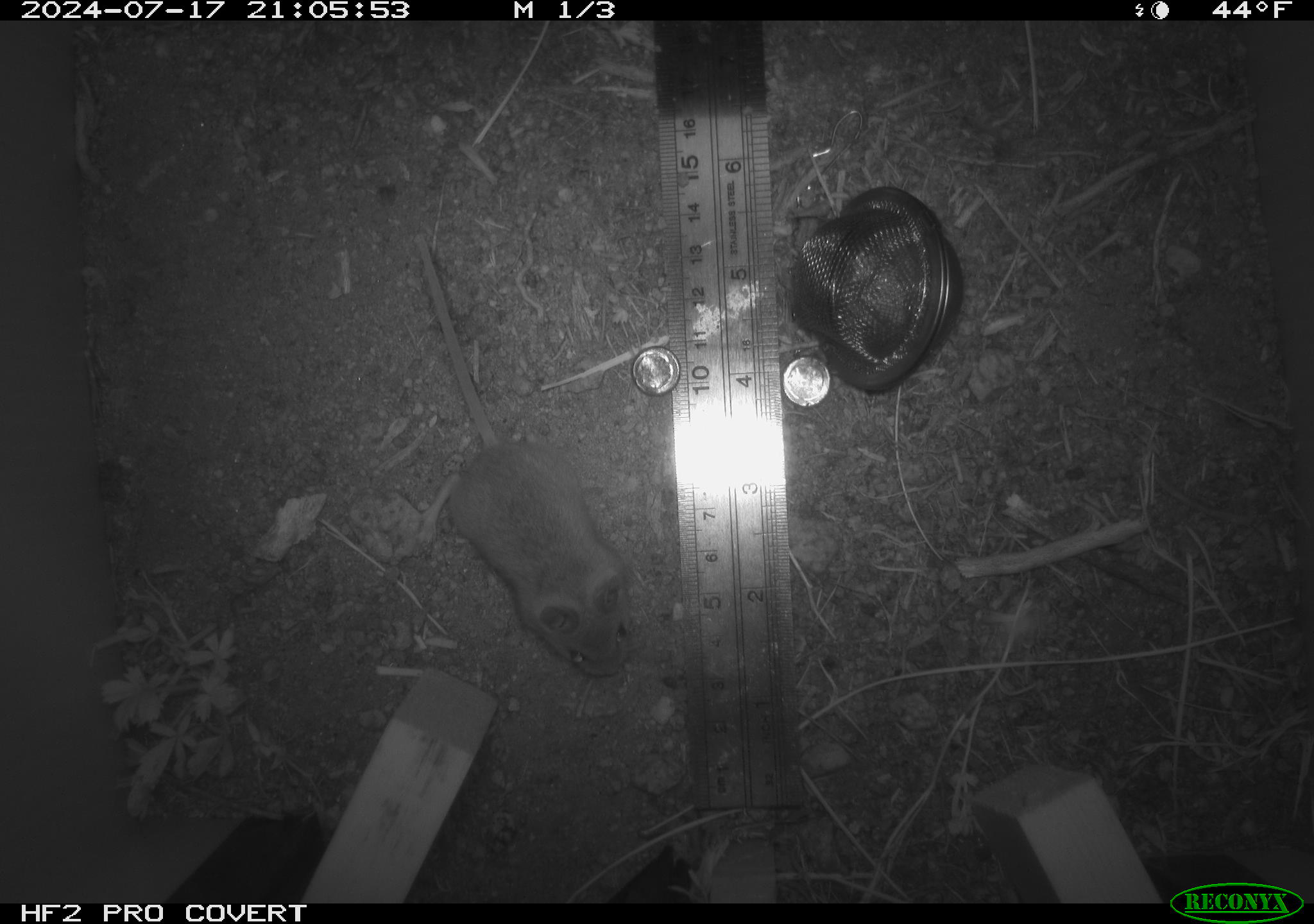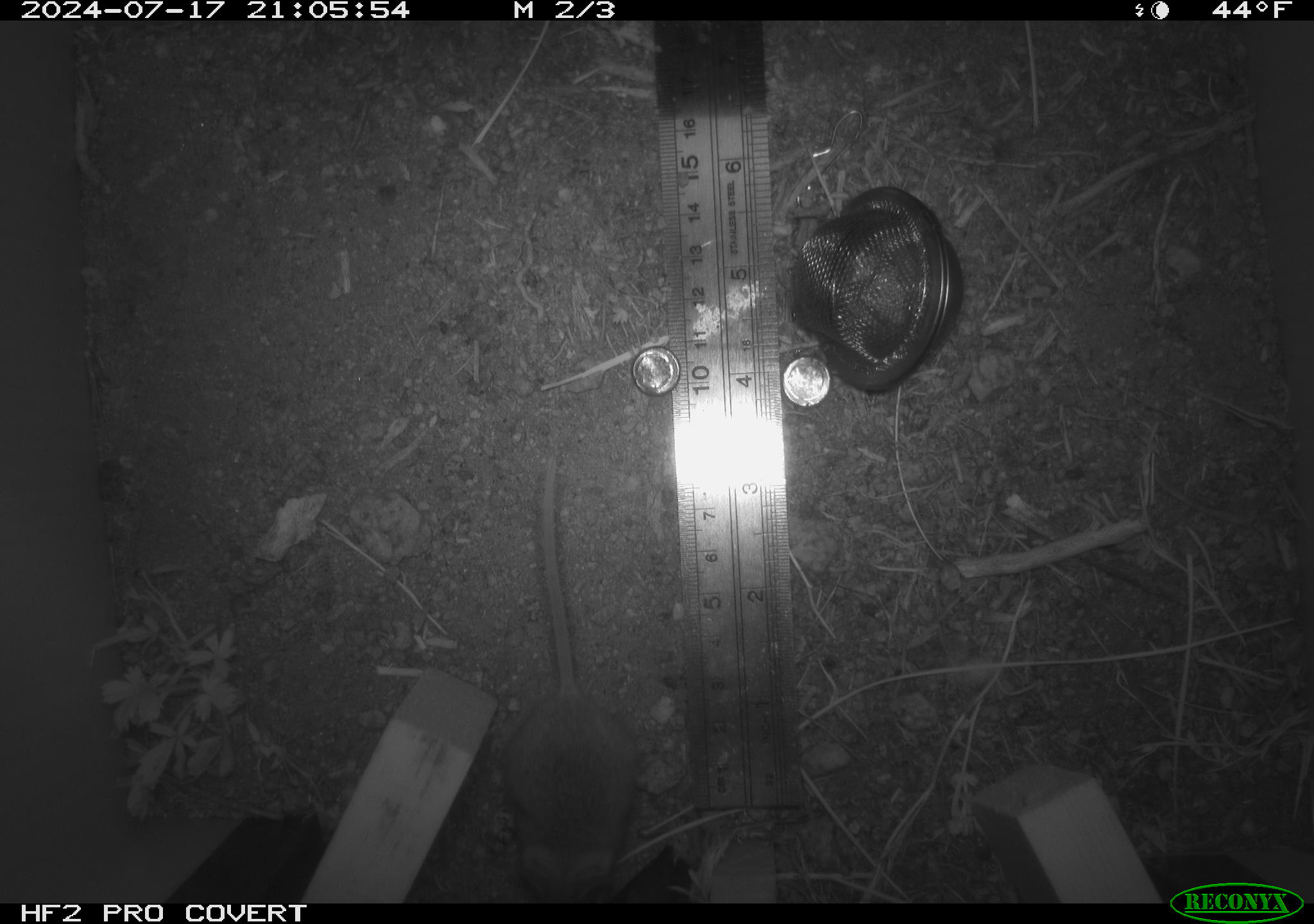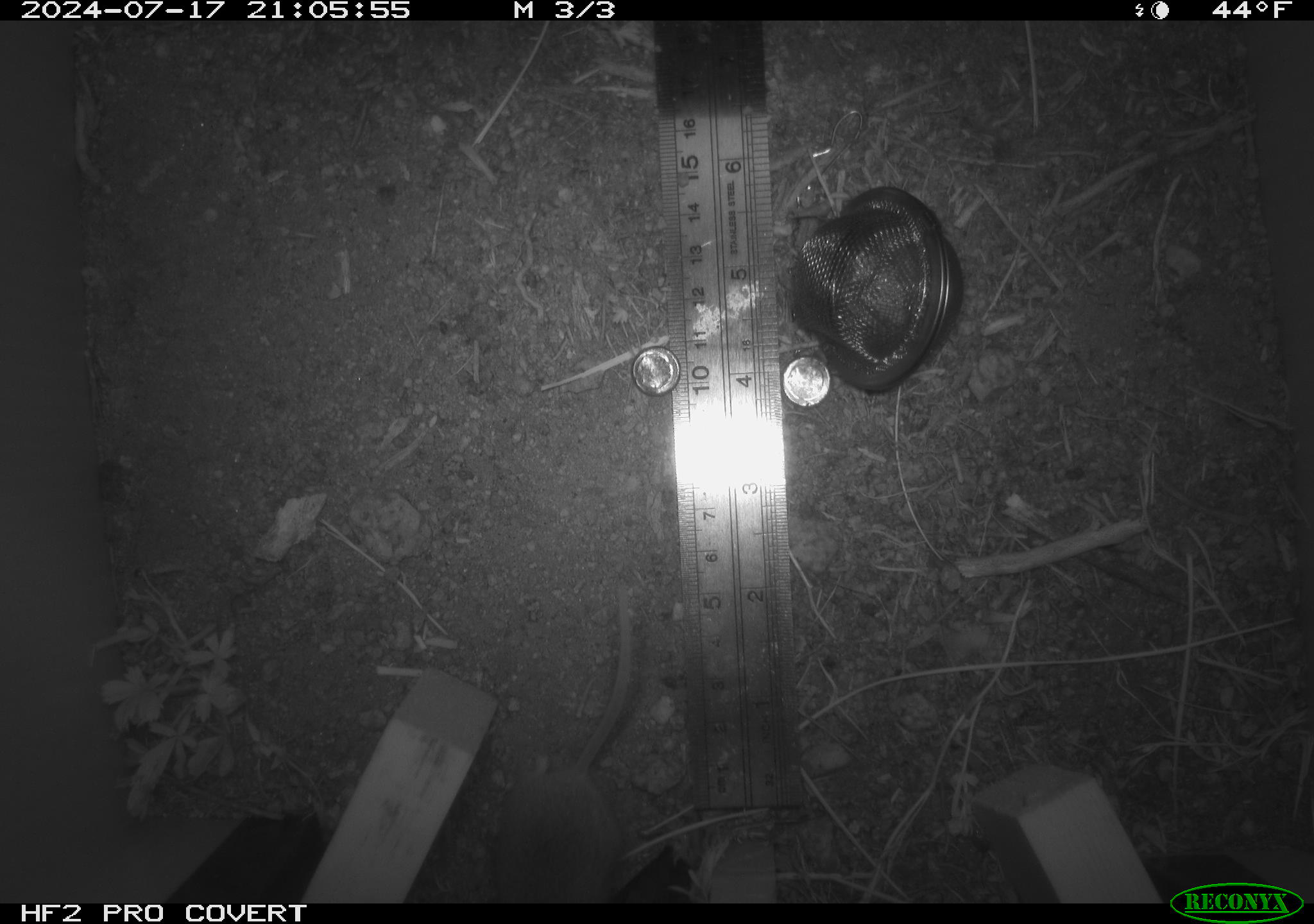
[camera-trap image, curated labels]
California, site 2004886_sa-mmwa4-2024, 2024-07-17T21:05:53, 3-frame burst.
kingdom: Animalia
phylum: Chordata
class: Mammalia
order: Rodentia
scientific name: Rodentia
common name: mouse species